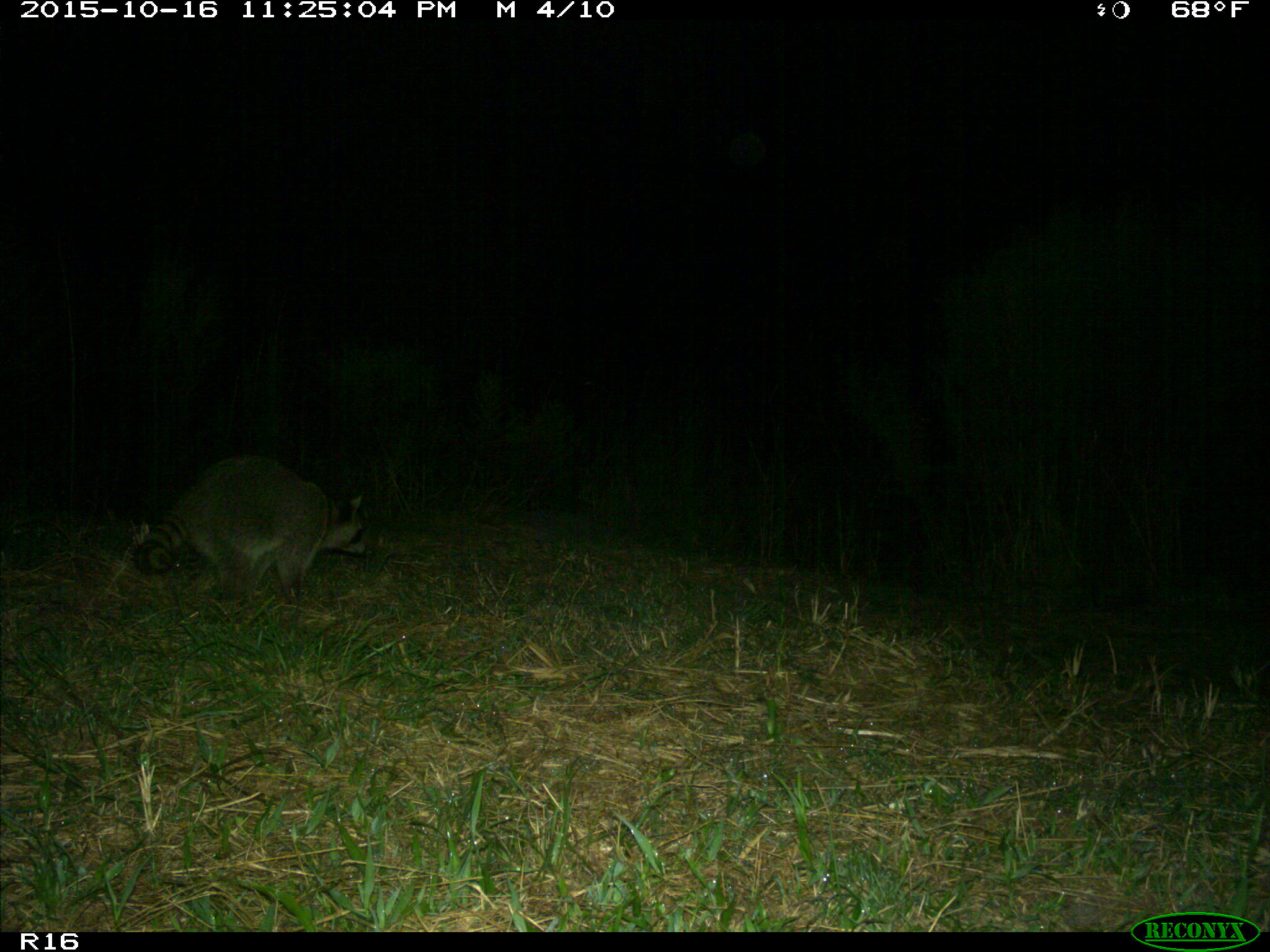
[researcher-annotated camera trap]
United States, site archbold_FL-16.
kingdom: Animalia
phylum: Chordata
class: Mammalia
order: Carnivora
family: Procyonidae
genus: Procyon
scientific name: Procyon lotor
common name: common raccoon